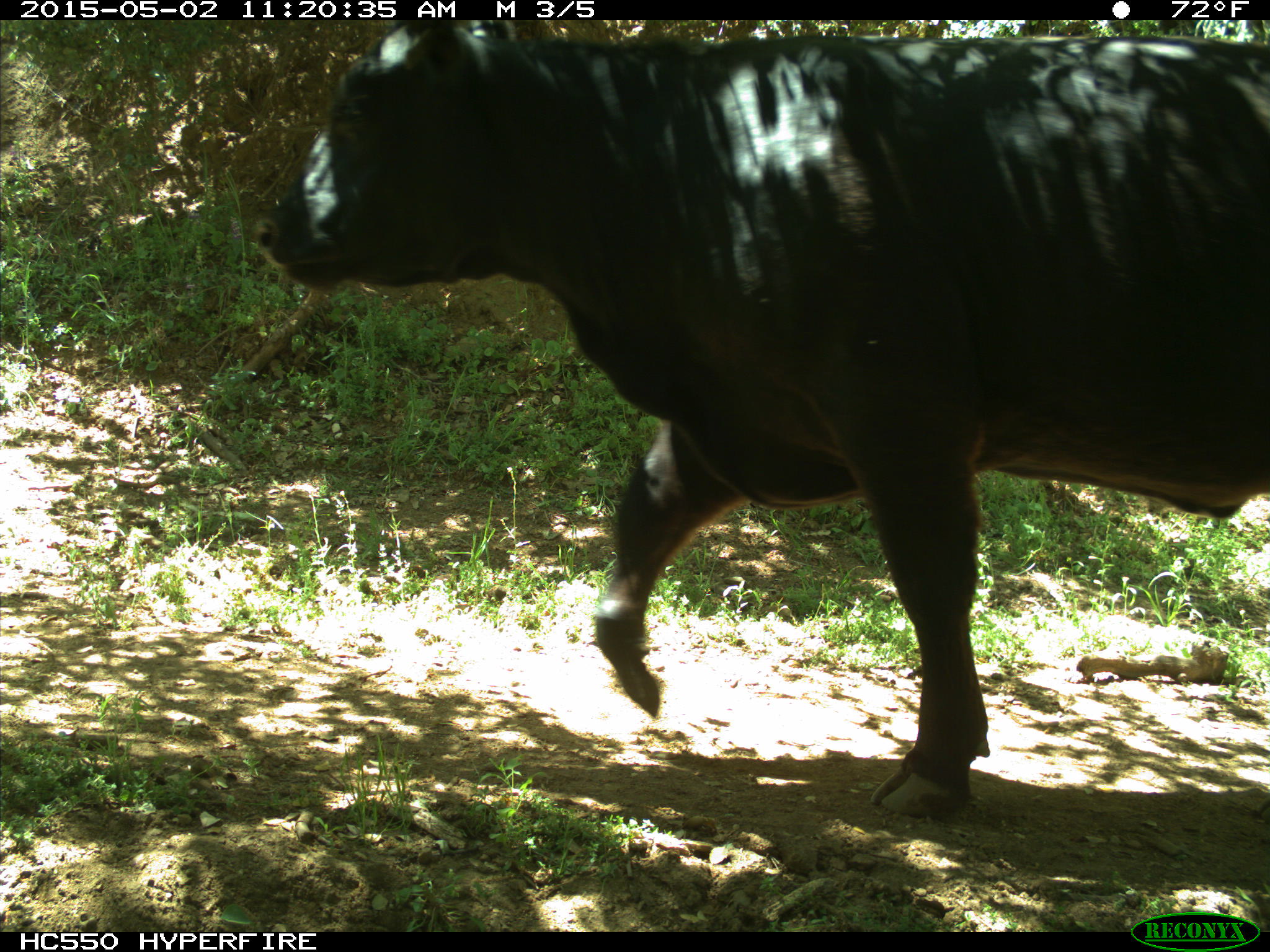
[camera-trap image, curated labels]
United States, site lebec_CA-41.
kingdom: Animalia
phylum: Chordata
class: Mammalia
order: Artiodactyla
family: Bovidae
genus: Bos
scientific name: Bos taurus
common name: domestic cow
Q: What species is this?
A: Bos taurus (domestic cow).